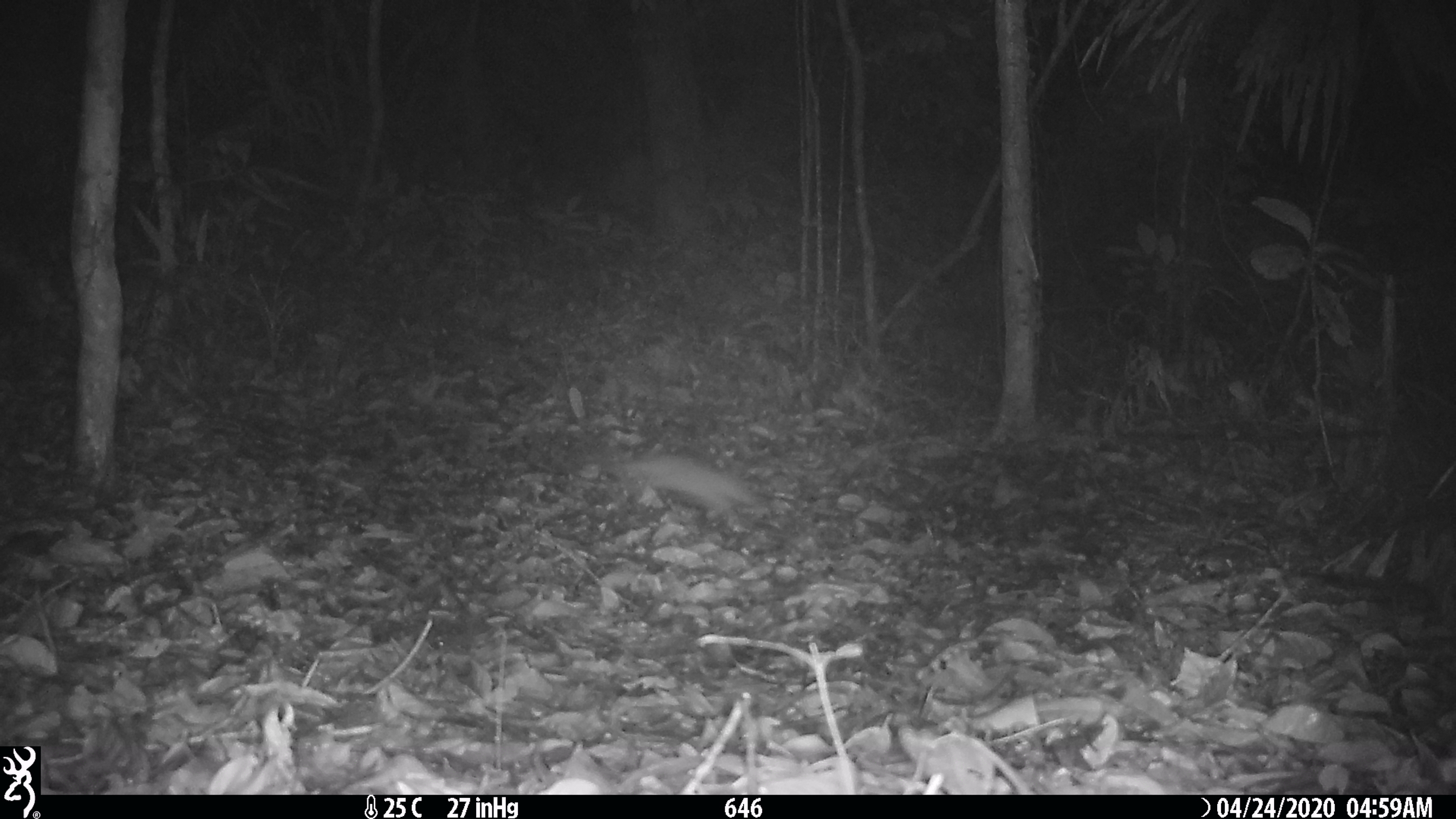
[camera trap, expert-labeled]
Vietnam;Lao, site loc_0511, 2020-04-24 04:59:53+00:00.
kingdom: Animalia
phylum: Chordata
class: Mammalia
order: Carnivora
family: Mustelidae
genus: Melogale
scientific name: Melogale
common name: ferret badger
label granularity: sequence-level